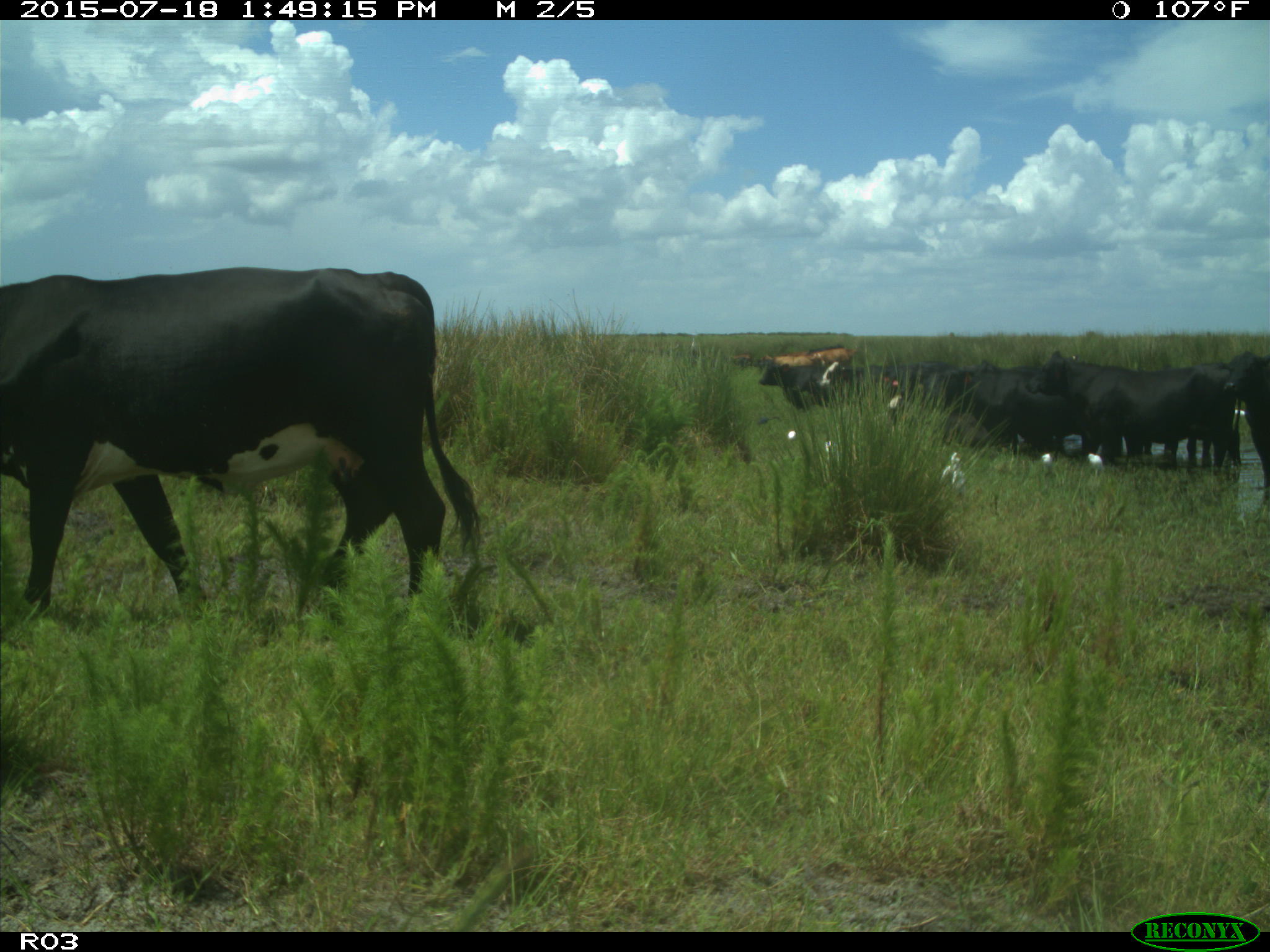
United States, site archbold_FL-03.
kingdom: Animalia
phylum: Chordata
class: Mammalia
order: Artiodactyla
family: Bovidae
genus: Bos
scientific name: Bos taurus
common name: domestic cow